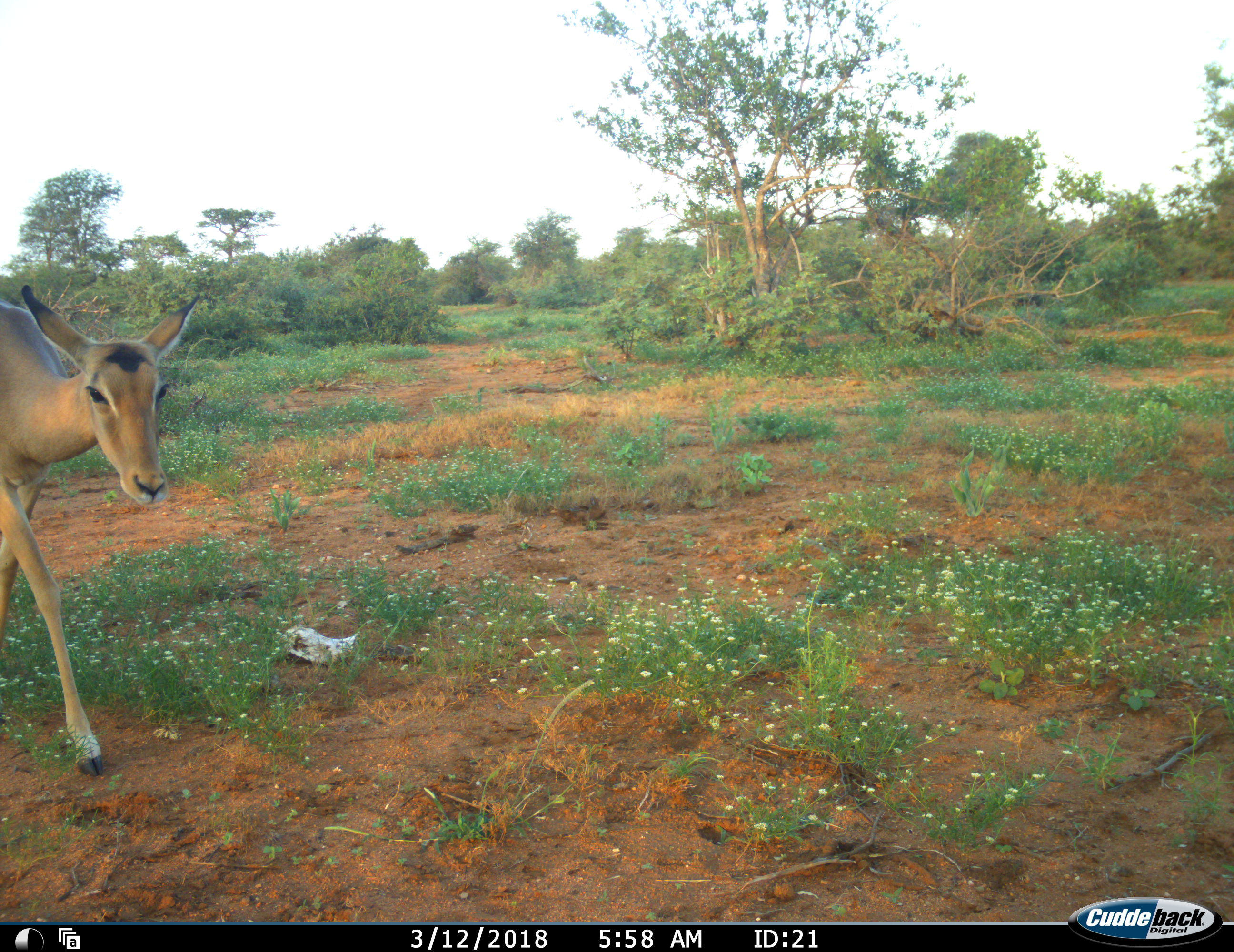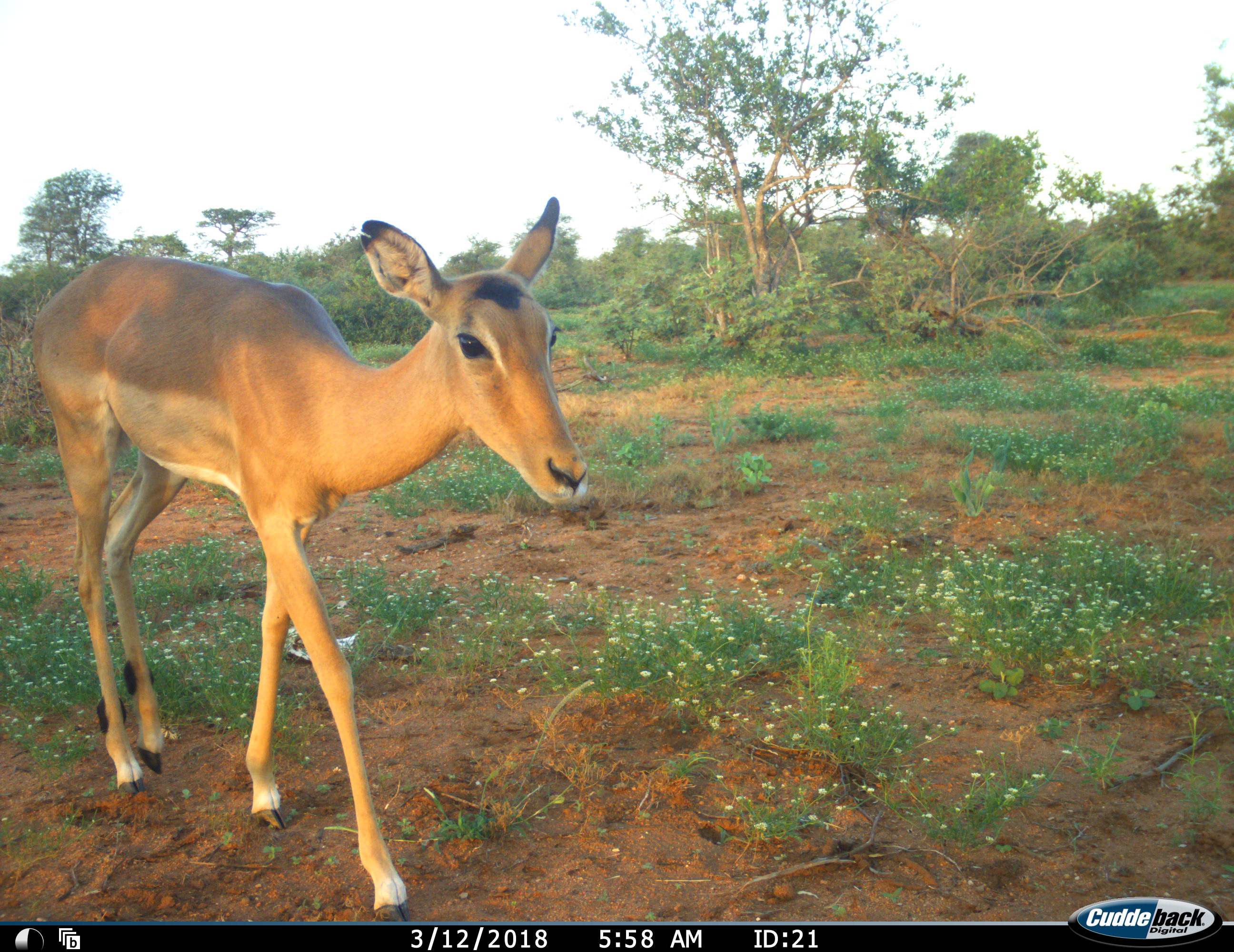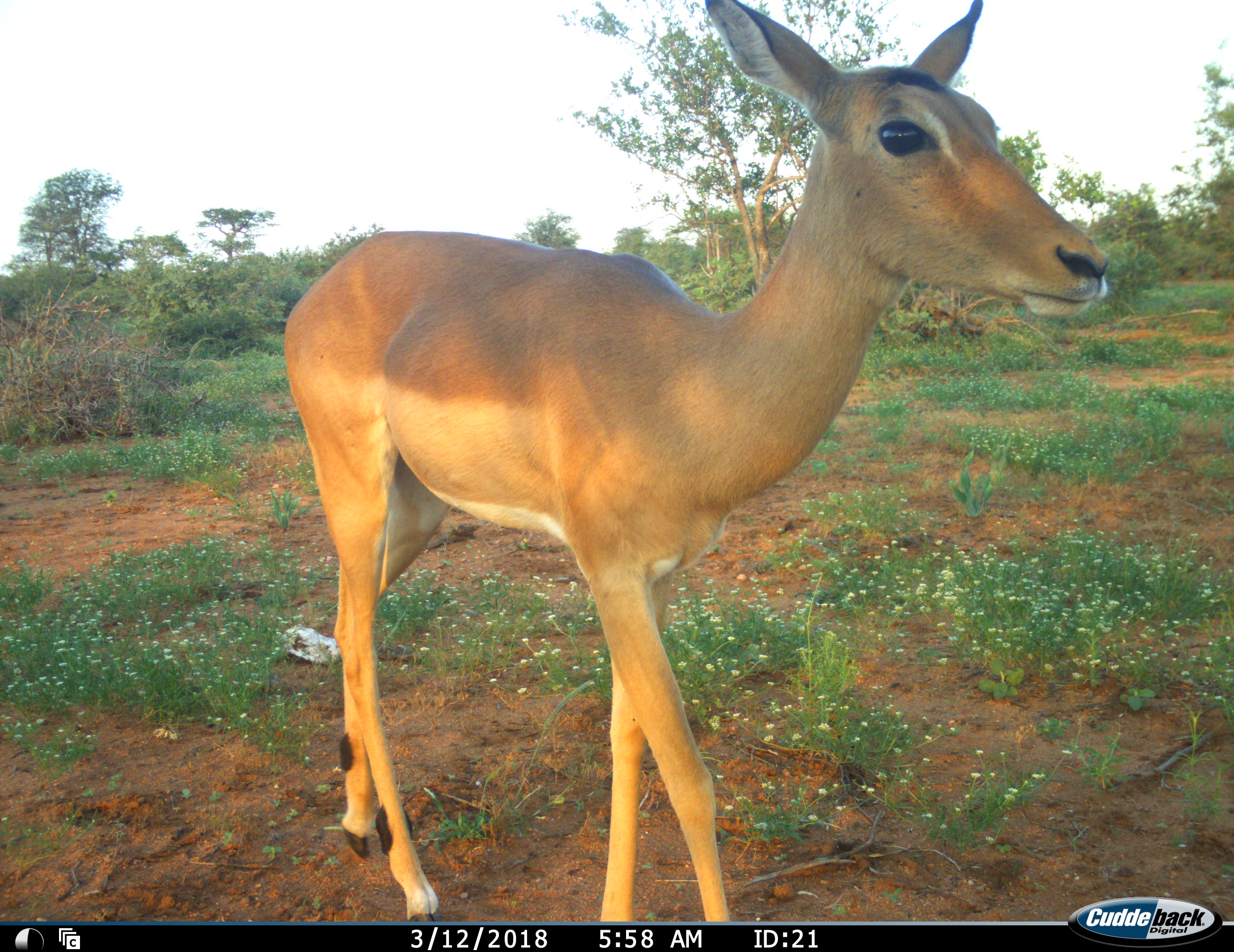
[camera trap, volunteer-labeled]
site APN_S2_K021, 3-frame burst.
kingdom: Animalia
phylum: Chordata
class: Mammalia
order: Artiodactyla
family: Bovidae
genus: Aepyceros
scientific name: Aepyceros melampus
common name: impala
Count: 1.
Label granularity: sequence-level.